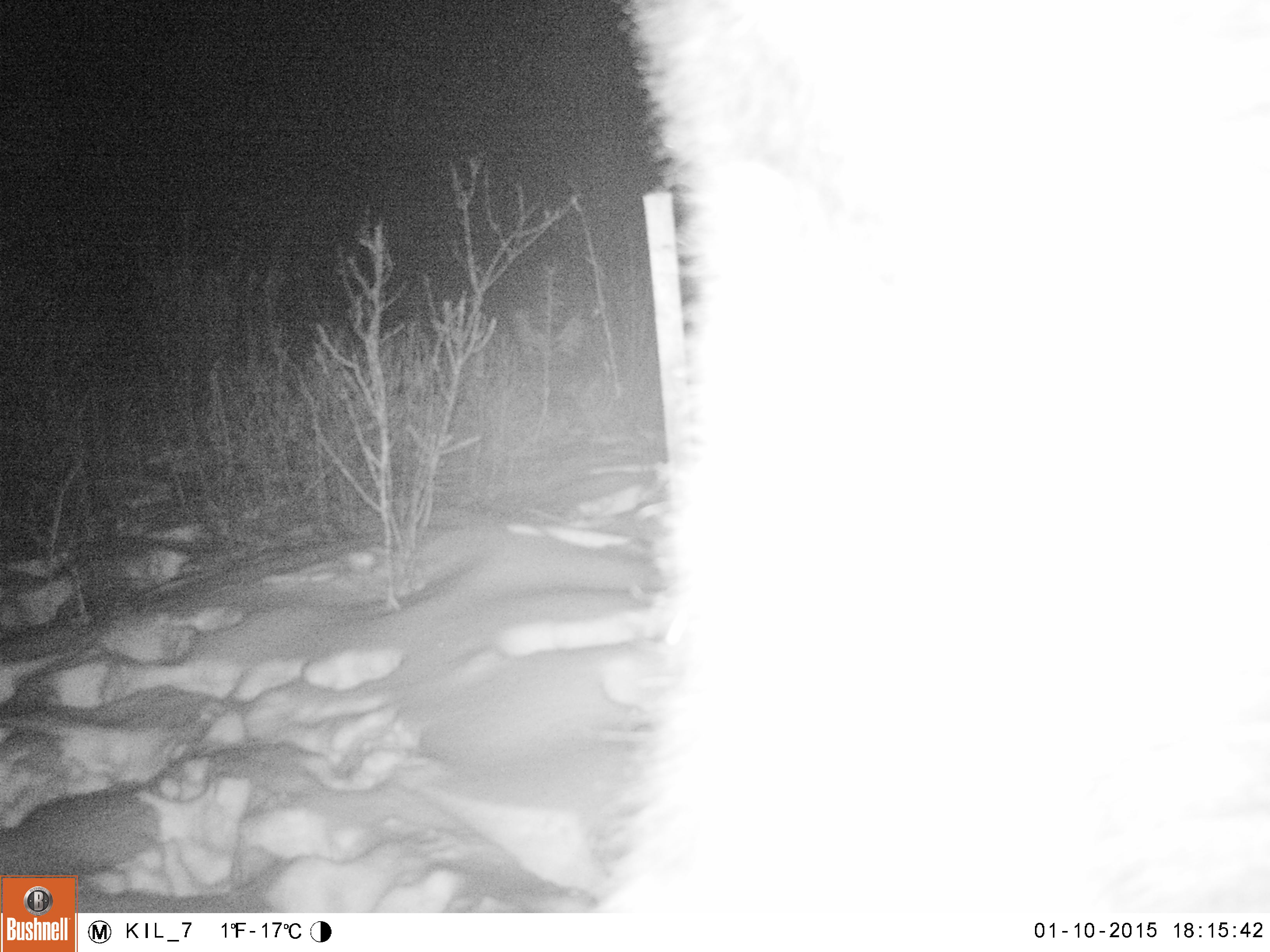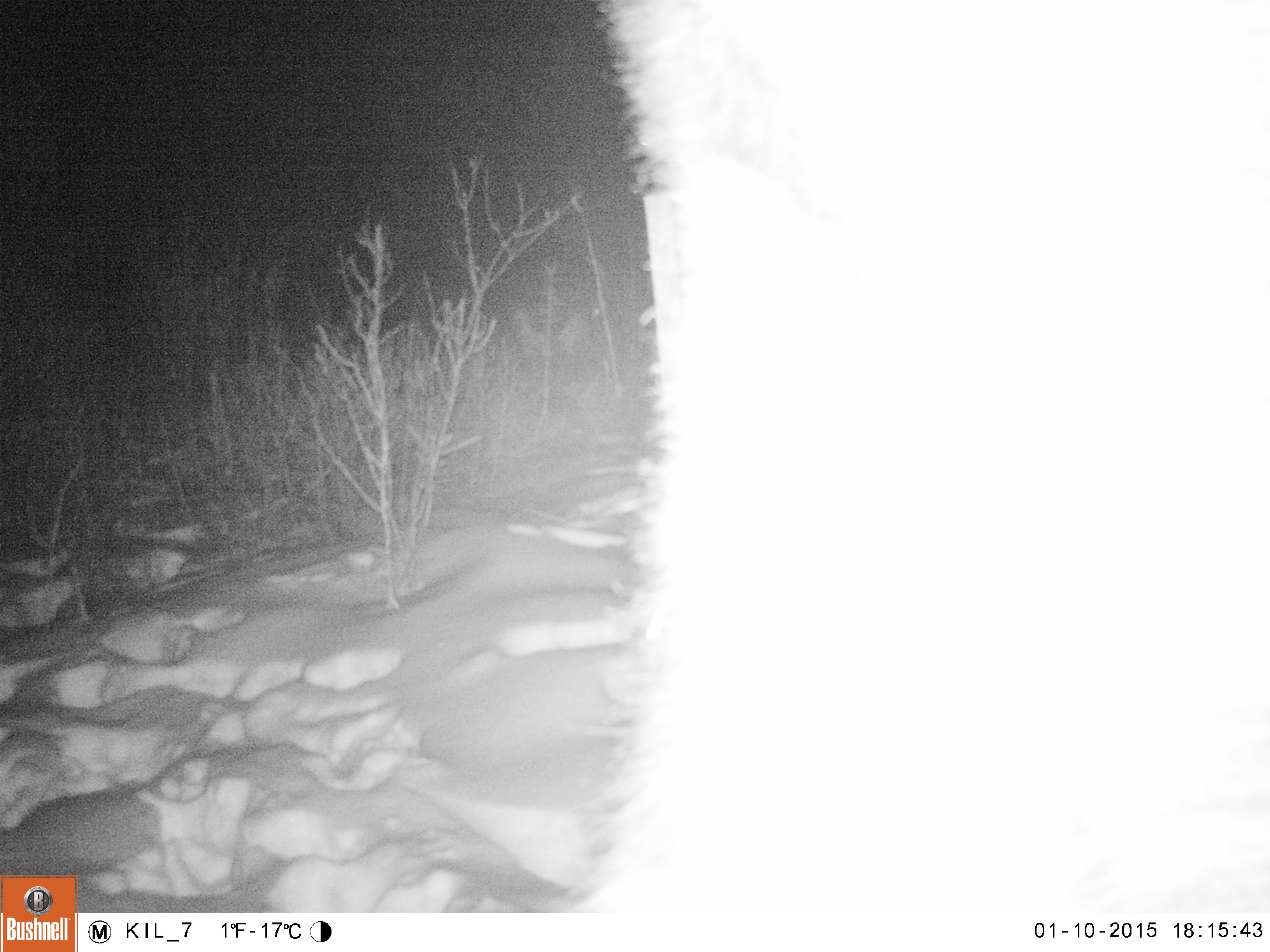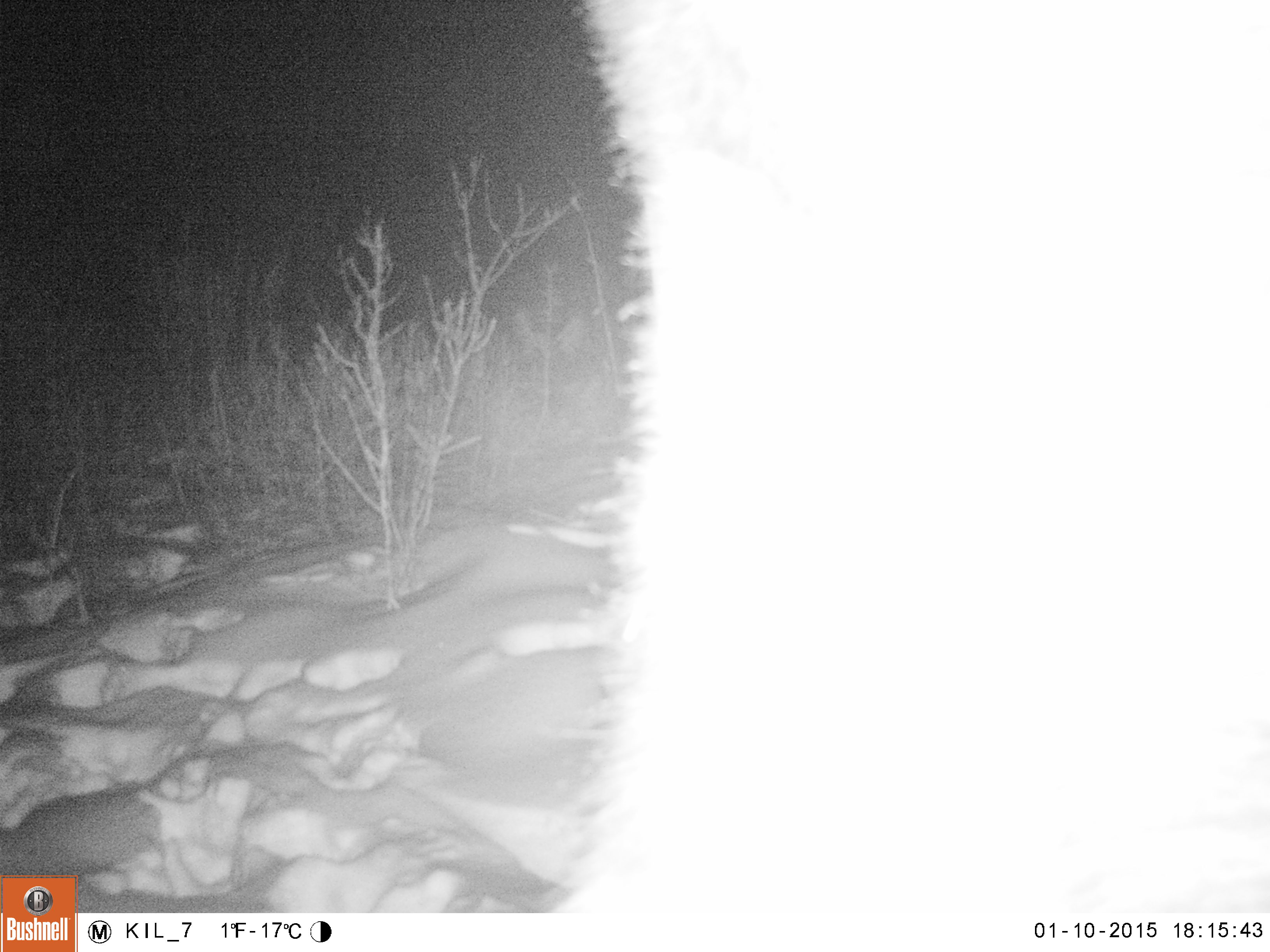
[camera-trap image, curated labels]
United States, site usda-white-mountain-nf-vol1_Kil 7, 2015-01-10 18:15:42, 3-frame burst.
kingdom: Animalia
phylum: Chordata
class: Mammalia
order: Artiodactyla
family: Cervidae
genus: Alces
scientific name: Alces alces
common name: moose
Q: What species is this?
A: Moose (Alces alces).